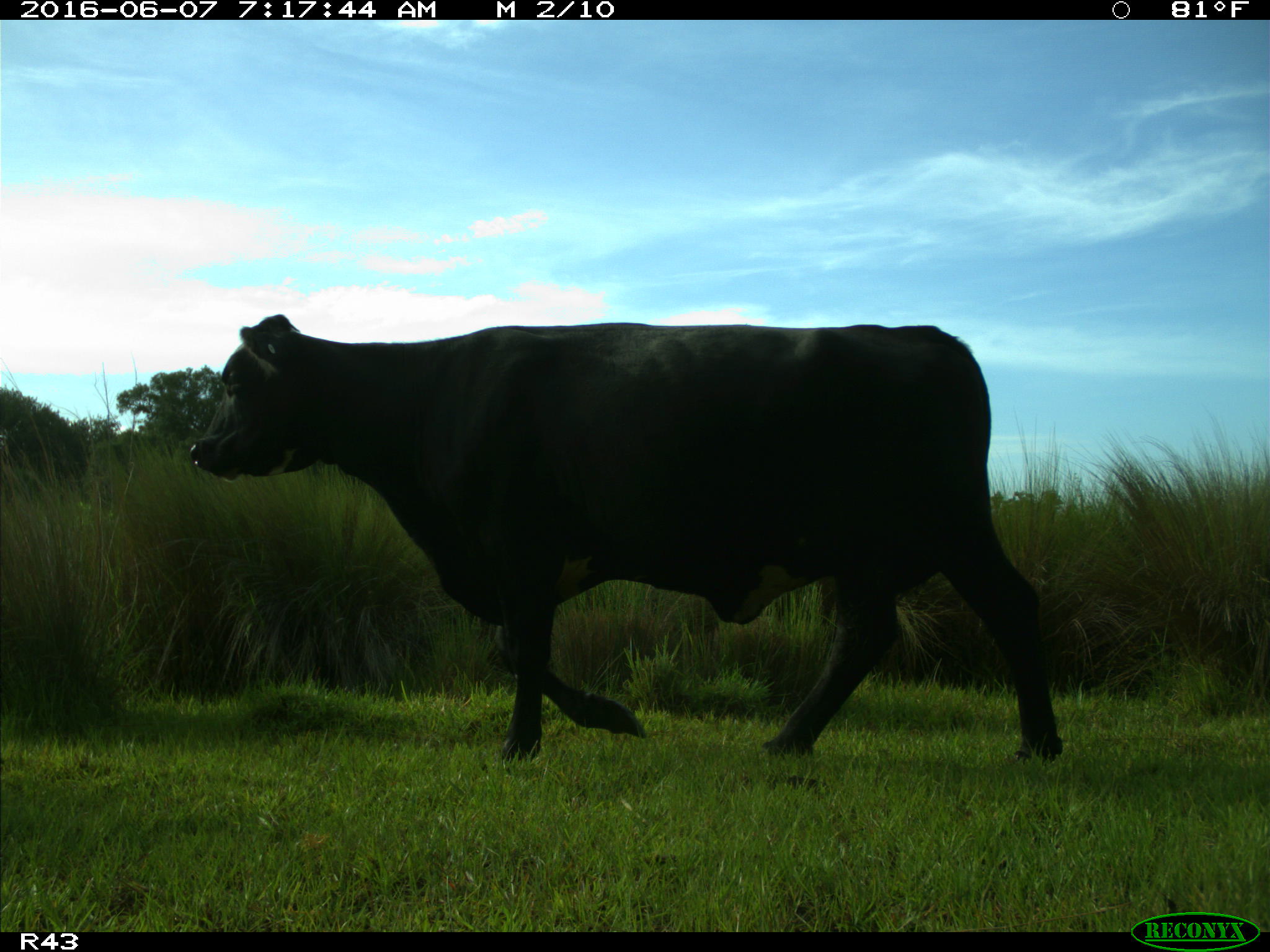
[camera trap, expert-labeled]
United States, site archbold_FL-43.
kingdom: Animalia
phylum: Chordata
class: Mammalia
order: Artiodactyla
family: Bovidae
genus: Bos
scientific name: Bos taurus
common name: domestic cow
Bos taurus (domestic cow).